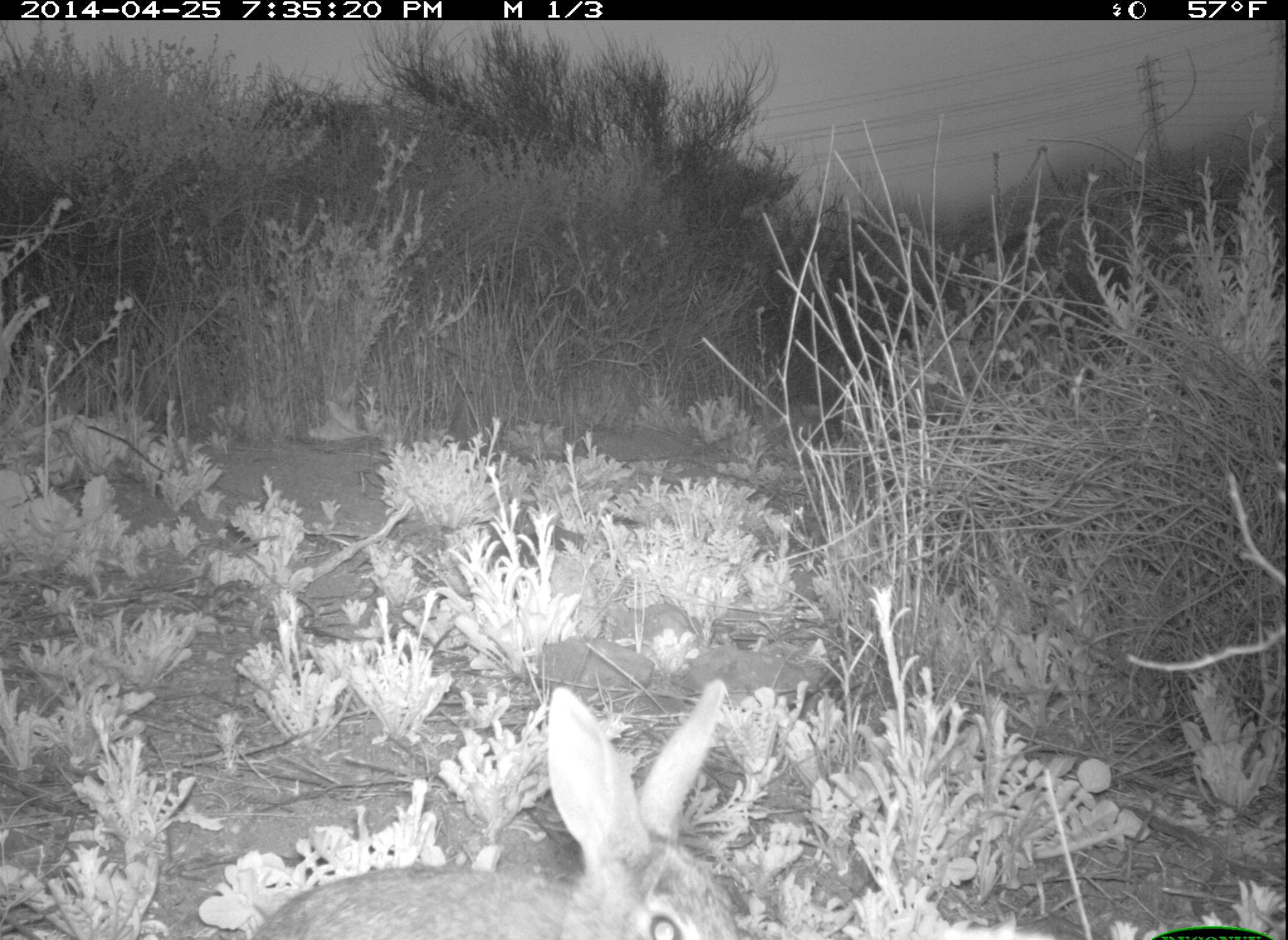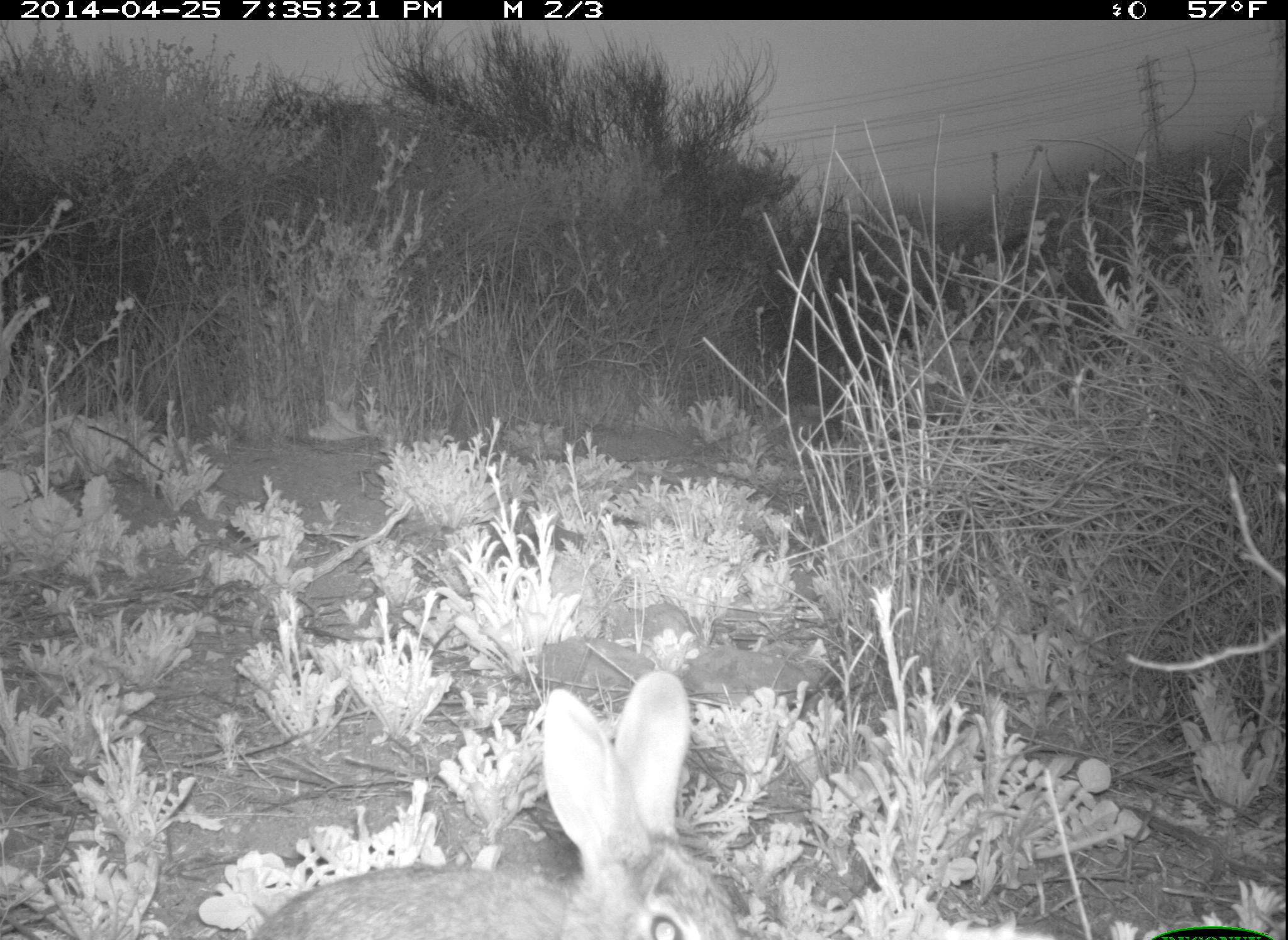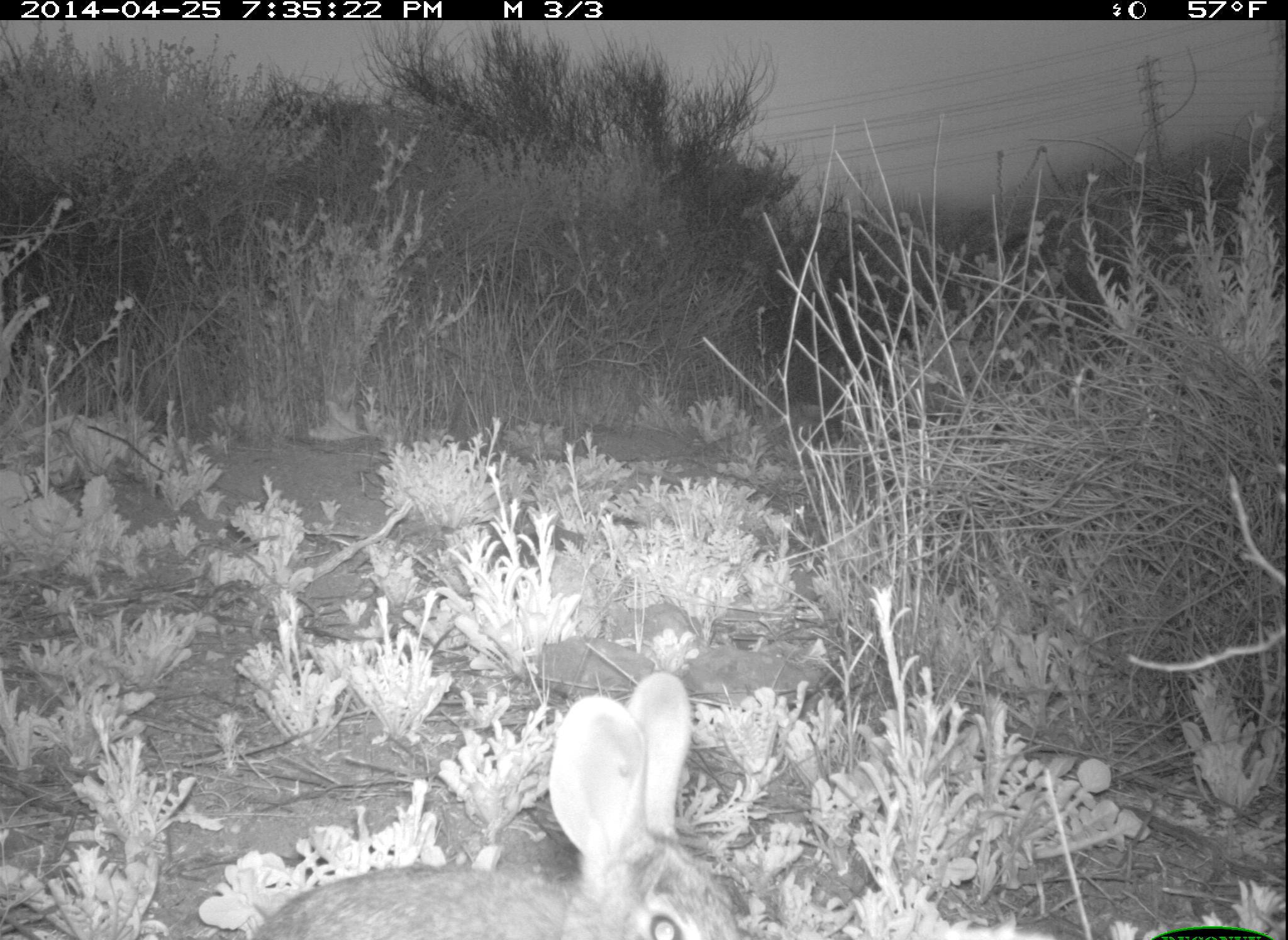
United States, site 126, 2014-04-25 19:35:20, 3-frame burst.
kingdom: Animalia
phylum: Chordata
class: Mammalia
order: Lagomorpha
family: Leporidae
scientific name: Leporidae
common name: rabbits and hares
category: rabbit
Rabbit (rabbits and hares) (Leporidae).